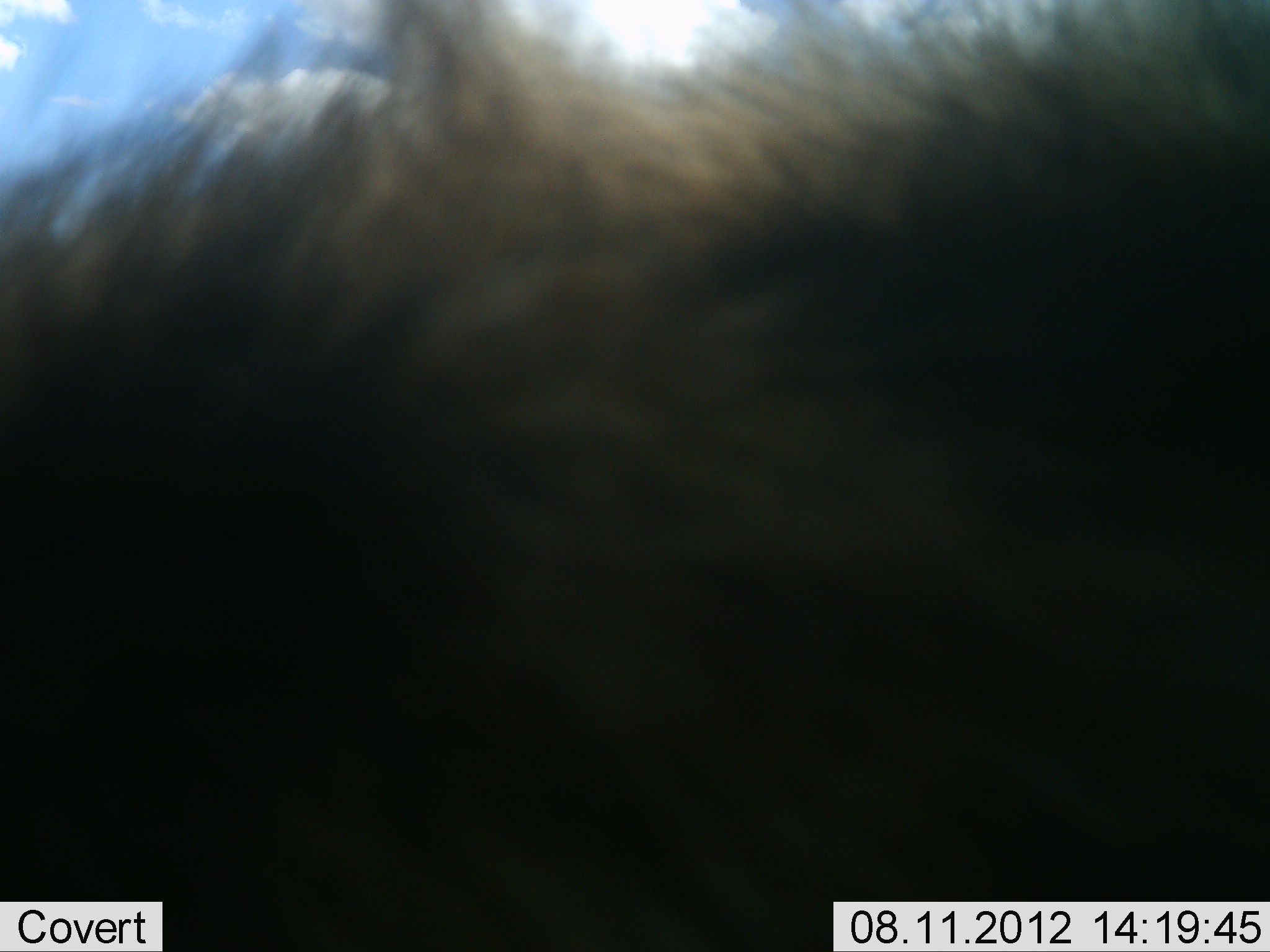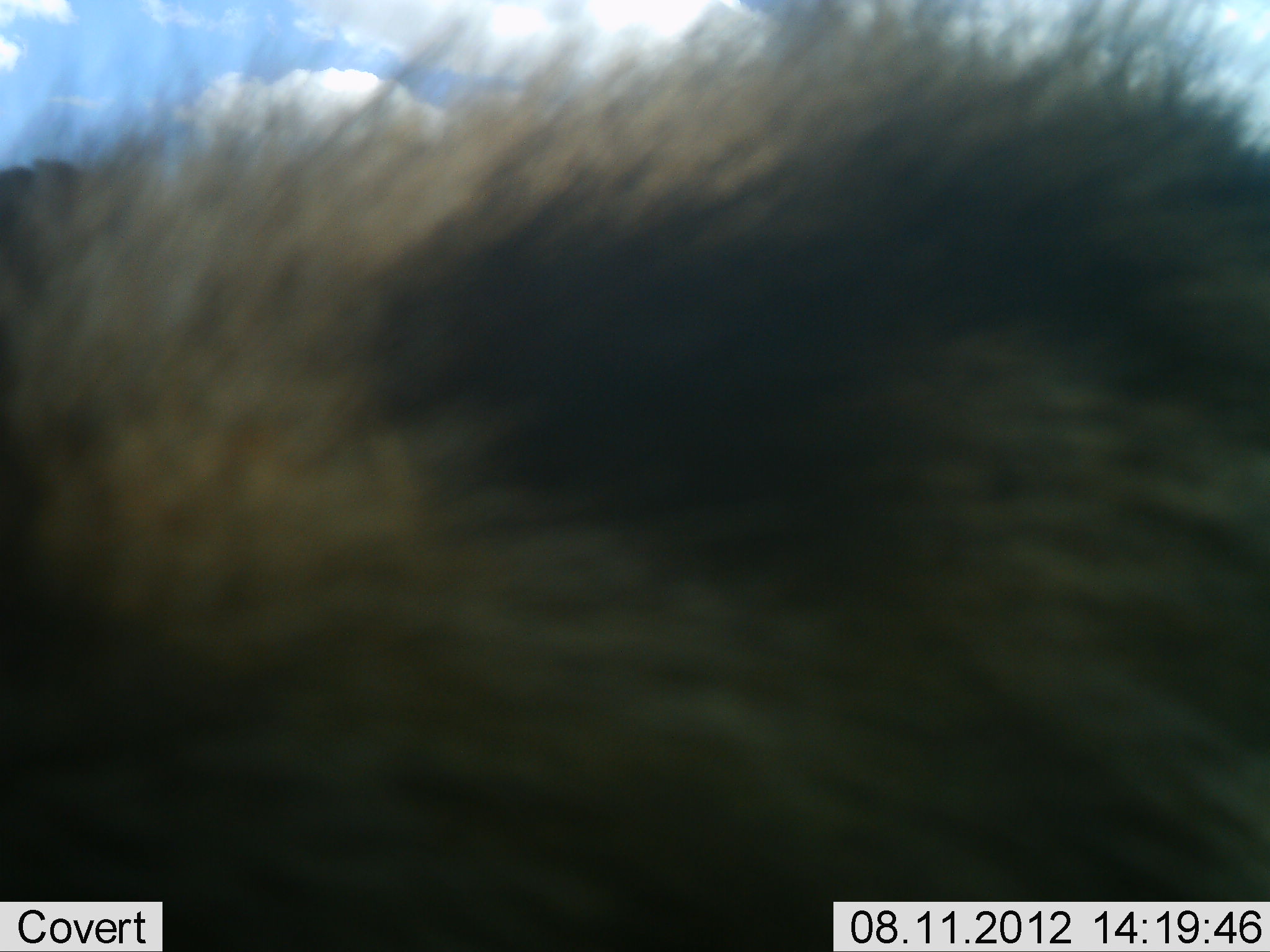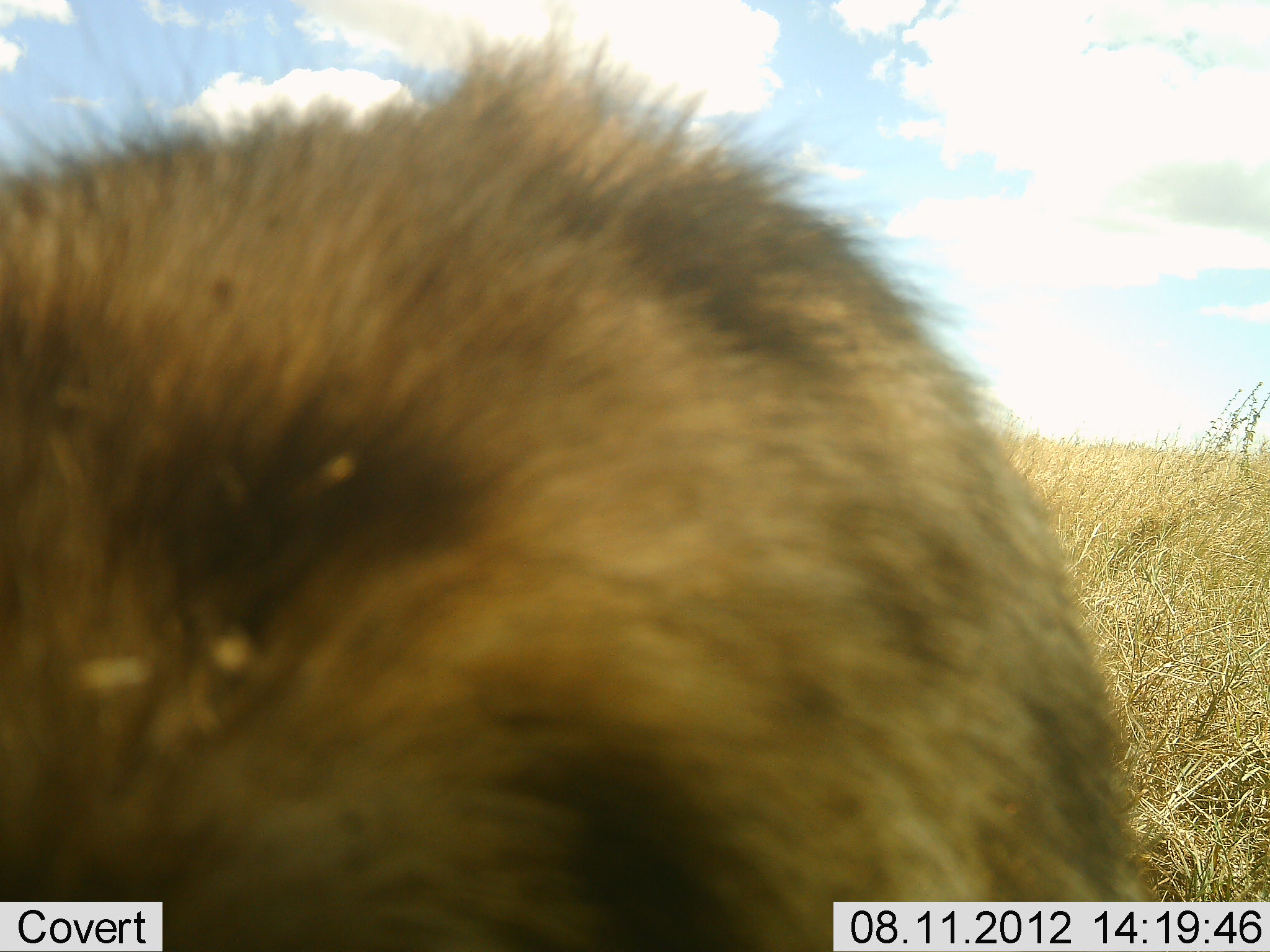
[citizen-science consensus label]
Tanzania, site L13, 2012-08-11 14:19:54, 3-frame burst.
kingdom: Animalia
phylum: Chordata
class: Mammalia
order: Carnivora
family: Hyaenidae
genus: Crocuta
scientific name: Crocuta crocuta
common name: spotted hyena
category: hyenaspotted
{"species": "hyenaspotted (spotted hyena) (Crocuta crocuta)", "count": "1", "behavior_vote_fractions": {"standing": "20%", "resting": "0%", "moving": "70%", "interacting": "10%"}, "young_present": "0%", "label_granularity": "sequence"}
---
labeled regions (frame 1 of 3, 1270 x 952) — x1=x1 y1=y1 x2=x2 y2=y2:
animal: x1=0 y1=1 x2=1269 y2=952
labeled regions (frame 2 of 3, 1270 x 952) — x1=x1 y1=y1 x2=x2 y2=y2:
animal: x1=1 y1=0 x2=1270 y2=951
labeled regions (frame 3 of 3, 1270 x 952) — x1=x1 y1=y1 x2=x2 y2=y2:
animal: x1=1 y1=1 x2=1170 y2=952